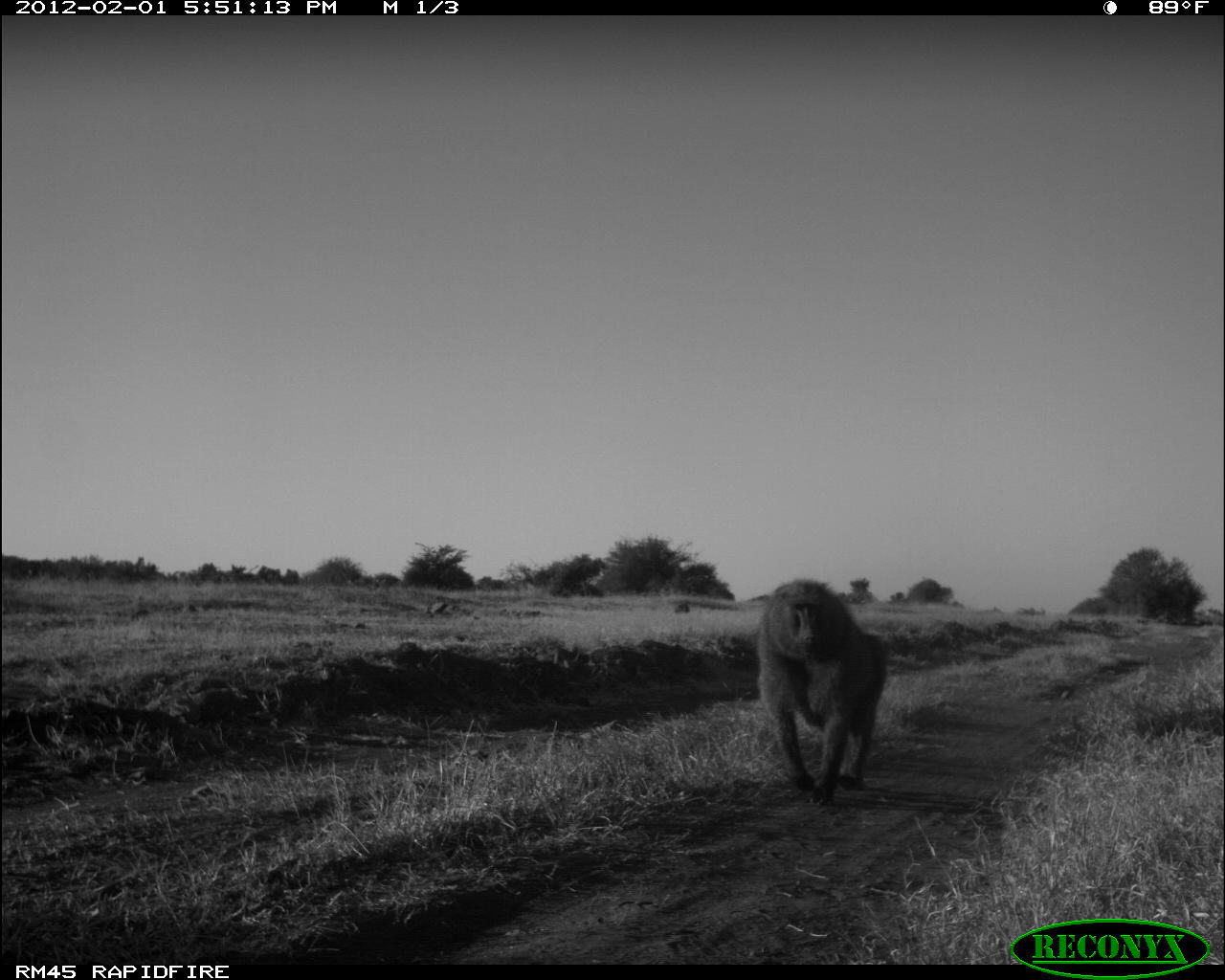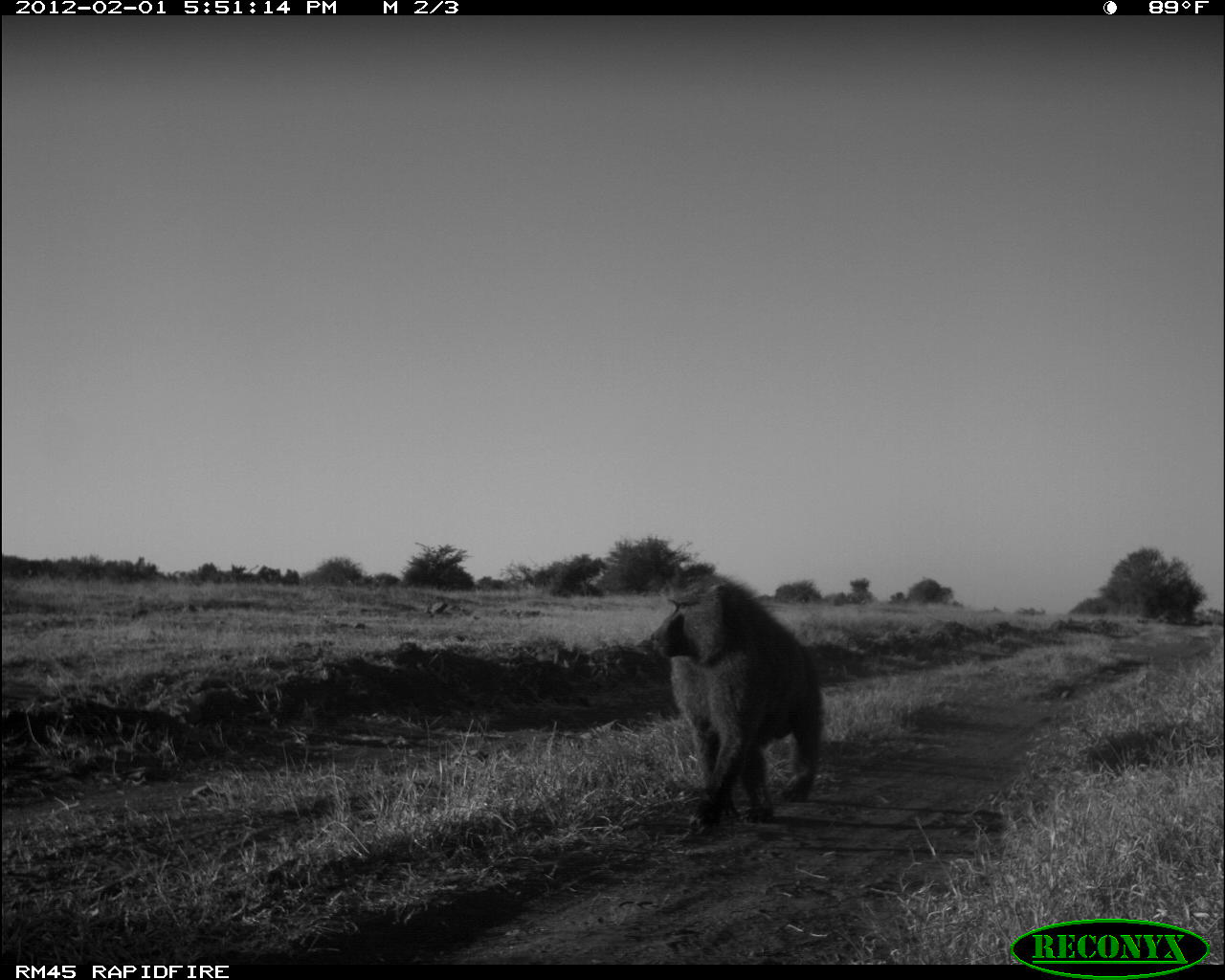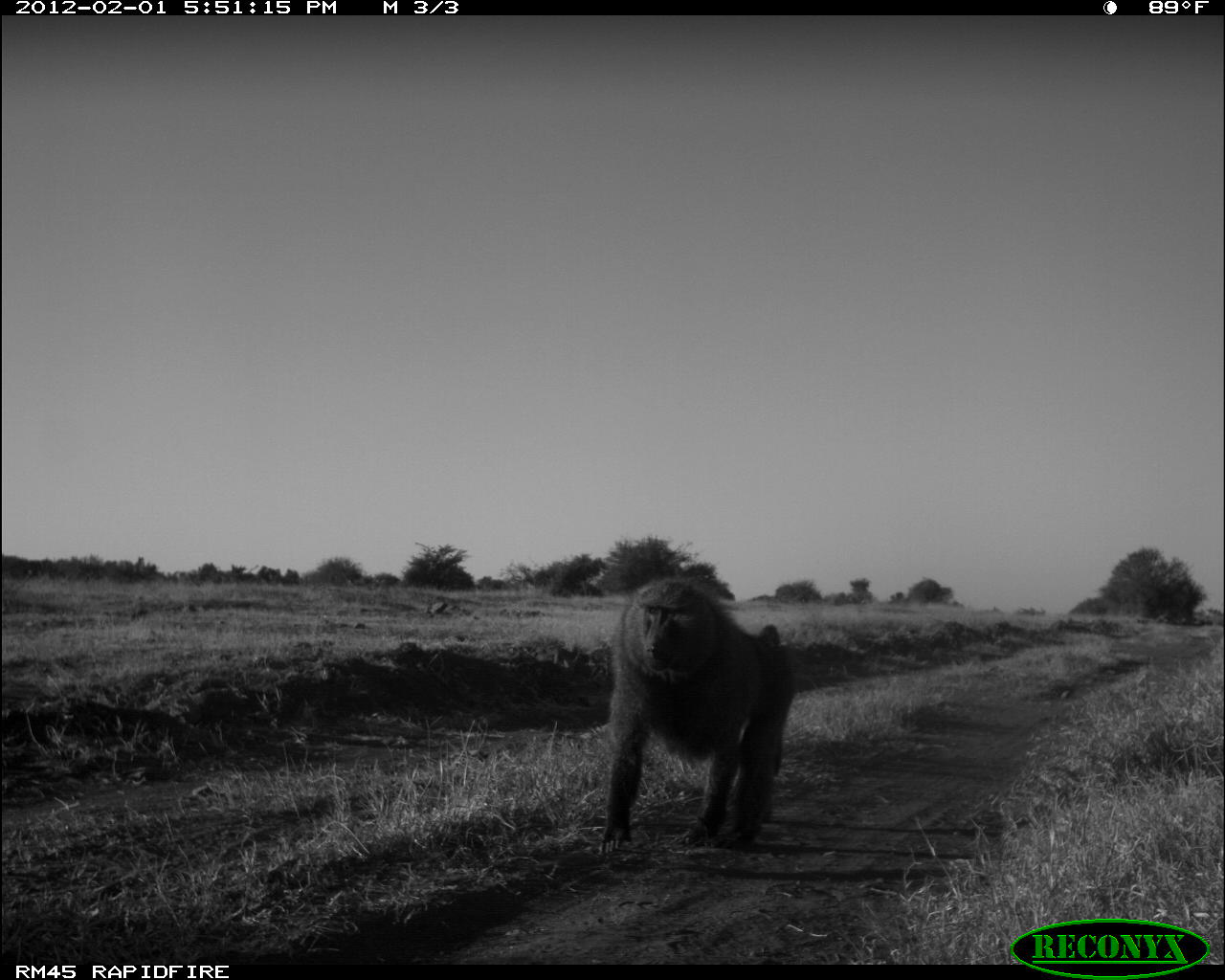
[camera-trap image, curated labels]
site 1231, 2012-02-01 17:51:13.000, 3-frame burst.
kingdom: Animalia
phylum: Chordata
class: Mammalia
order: Primates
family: Cercopithecidae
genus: Papio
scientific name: Papio anubis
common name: olive baboon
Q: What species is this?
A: Papio anubis (olive baboon).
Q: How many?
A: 1.